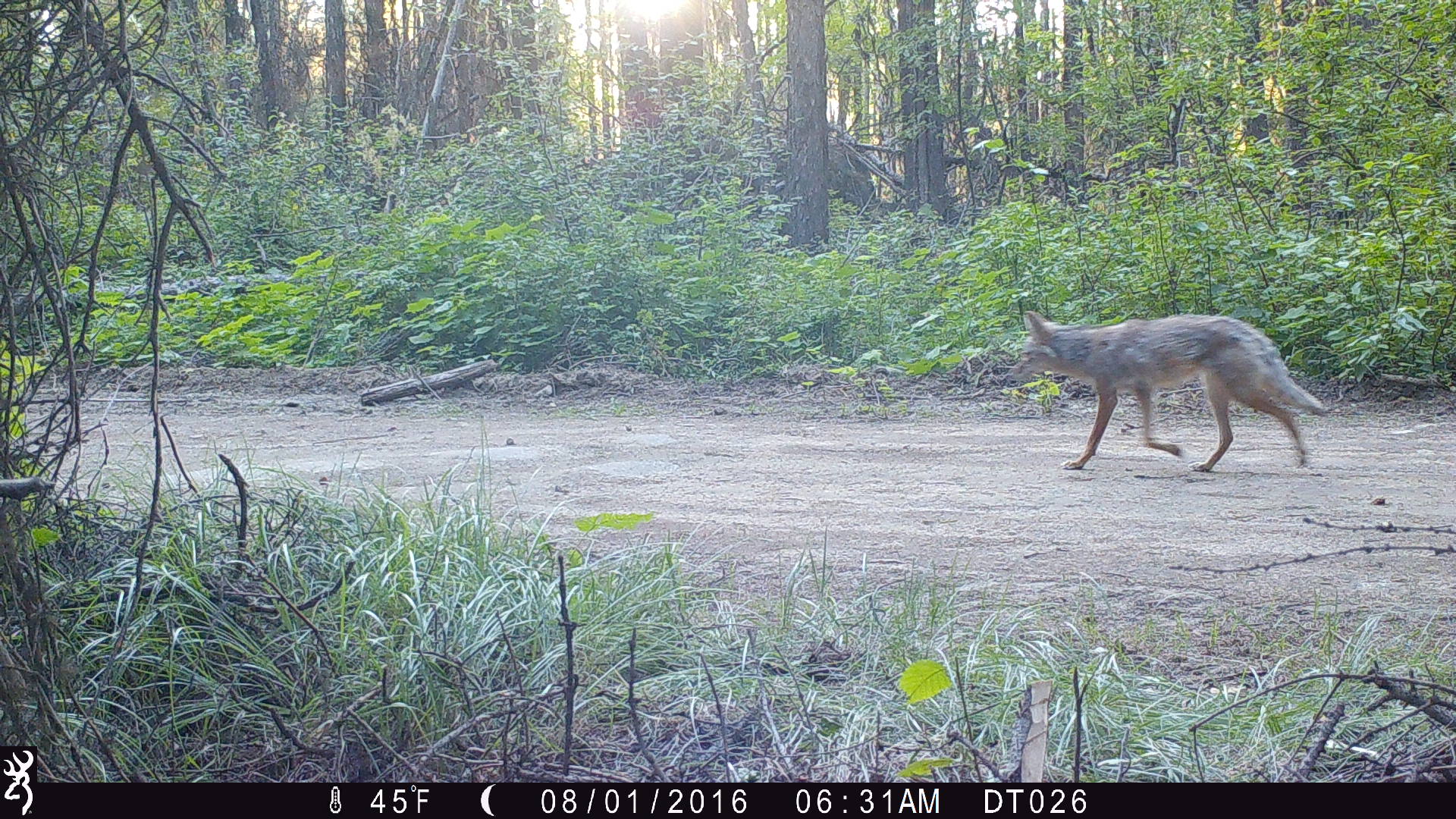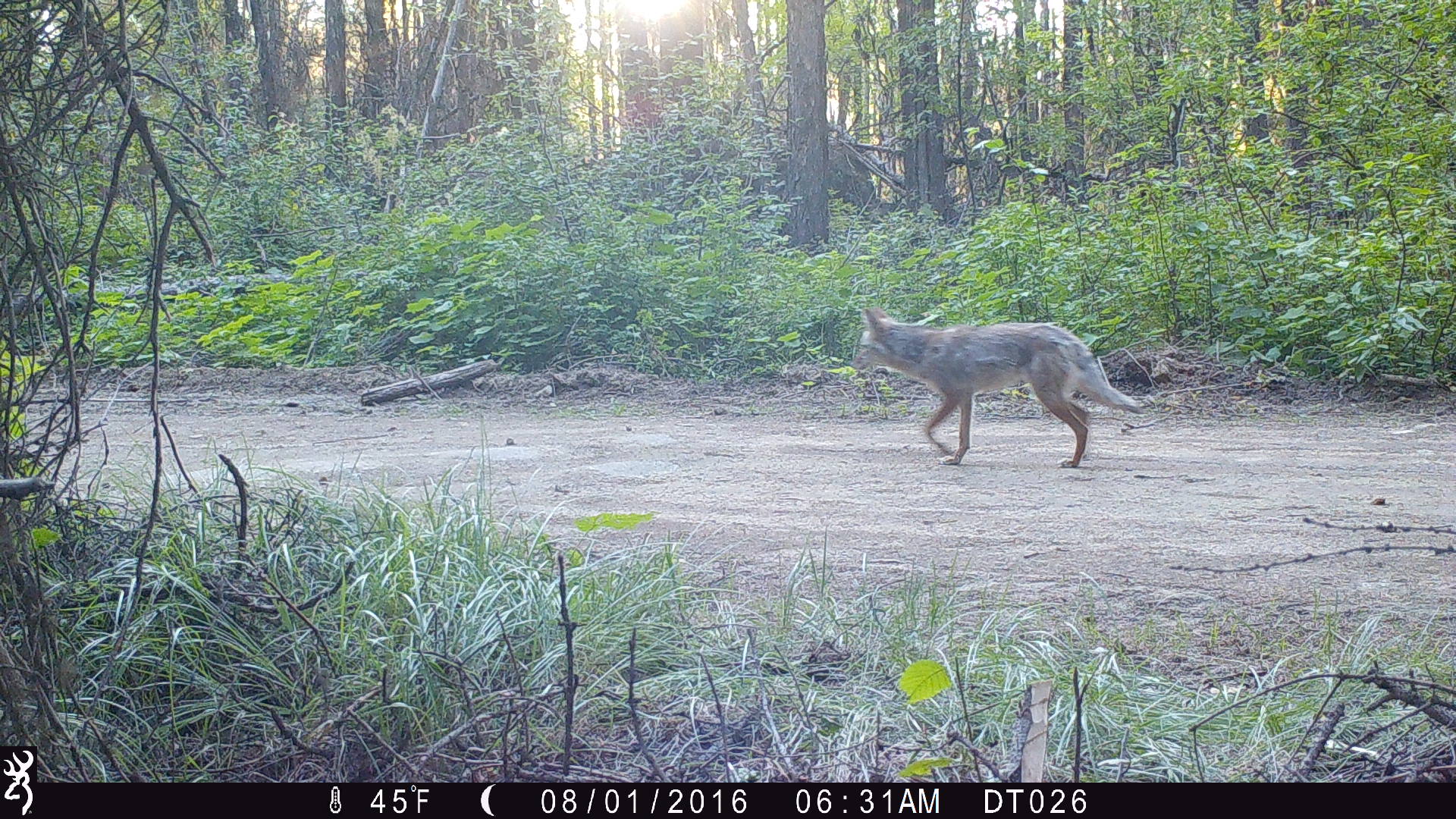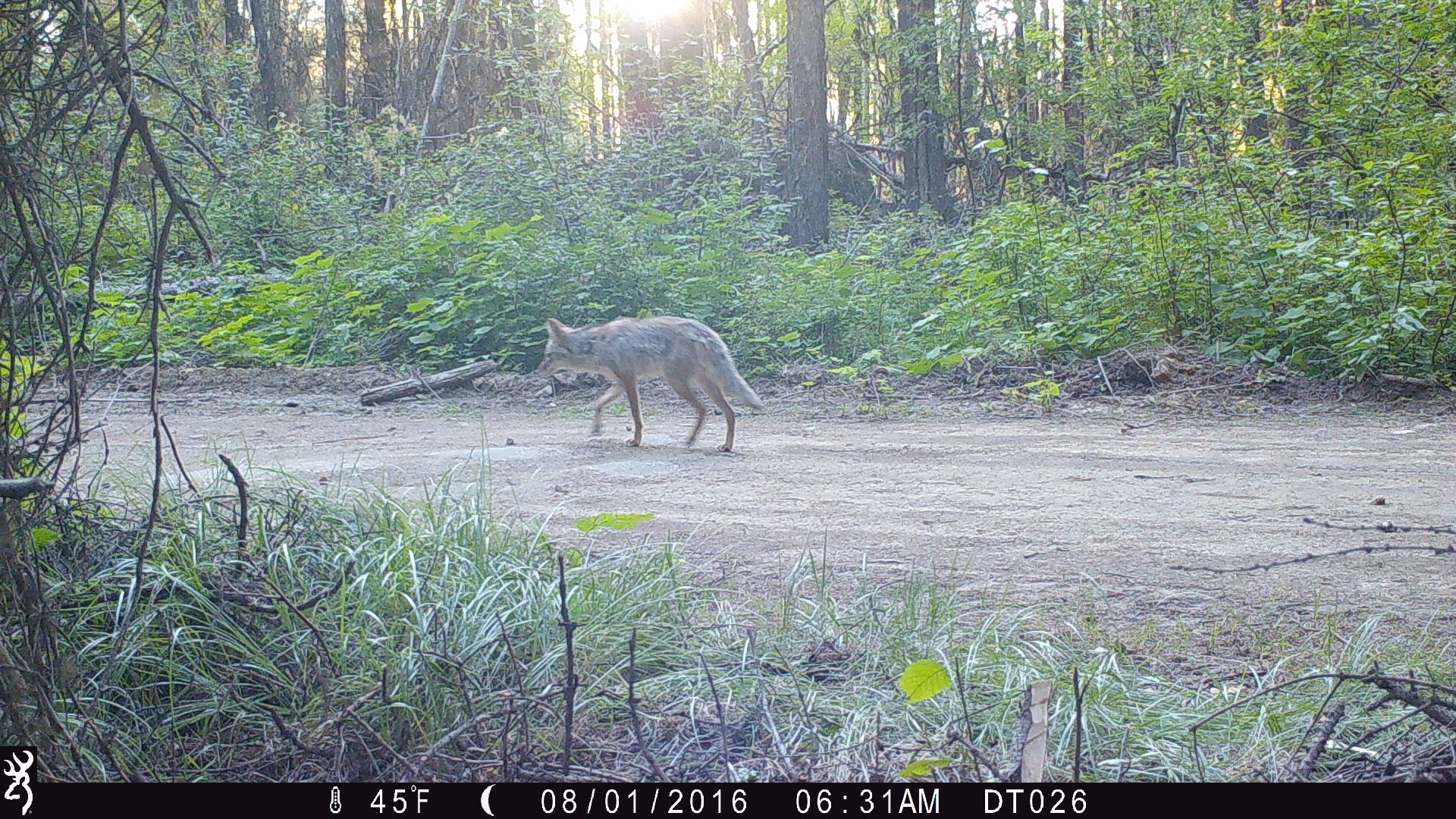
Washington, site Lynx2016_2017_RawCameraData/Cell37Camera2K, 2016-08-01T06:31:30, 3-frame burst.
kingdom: Animalia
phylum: Chordata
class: Mammalia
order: Carnivora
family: Canidae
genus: Canis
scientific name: Canis latrans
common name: coyote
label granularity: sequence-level